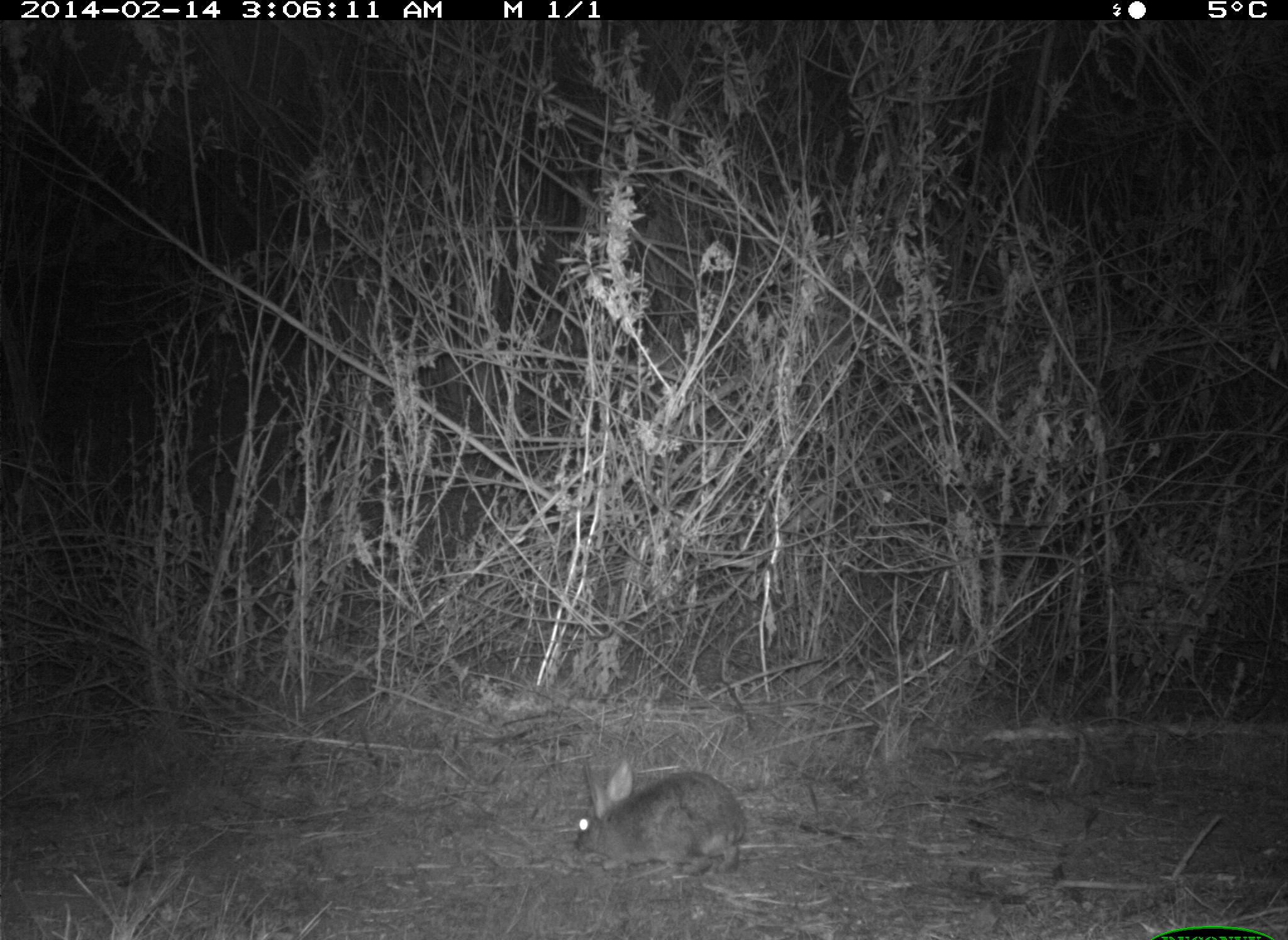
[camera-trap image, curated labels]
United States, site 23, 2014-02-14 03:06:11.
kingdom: Animalia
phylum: Chordata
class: Mammalia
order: Lagomorpha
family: Leporidae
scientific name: Leporidae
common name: rabbits and hares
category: rabbit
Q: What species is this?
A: Rabbit (rabbits and hares) (Leporidae).